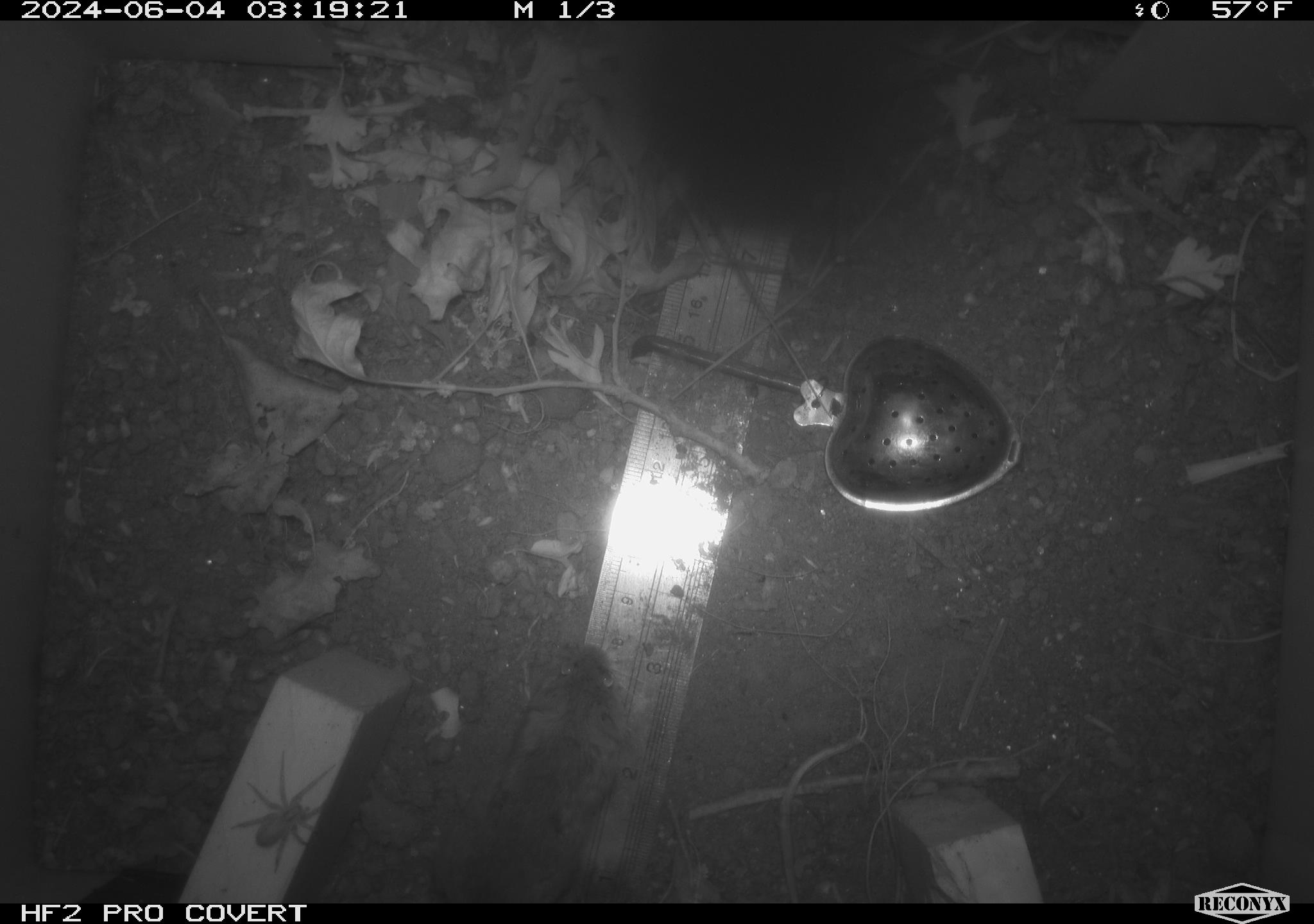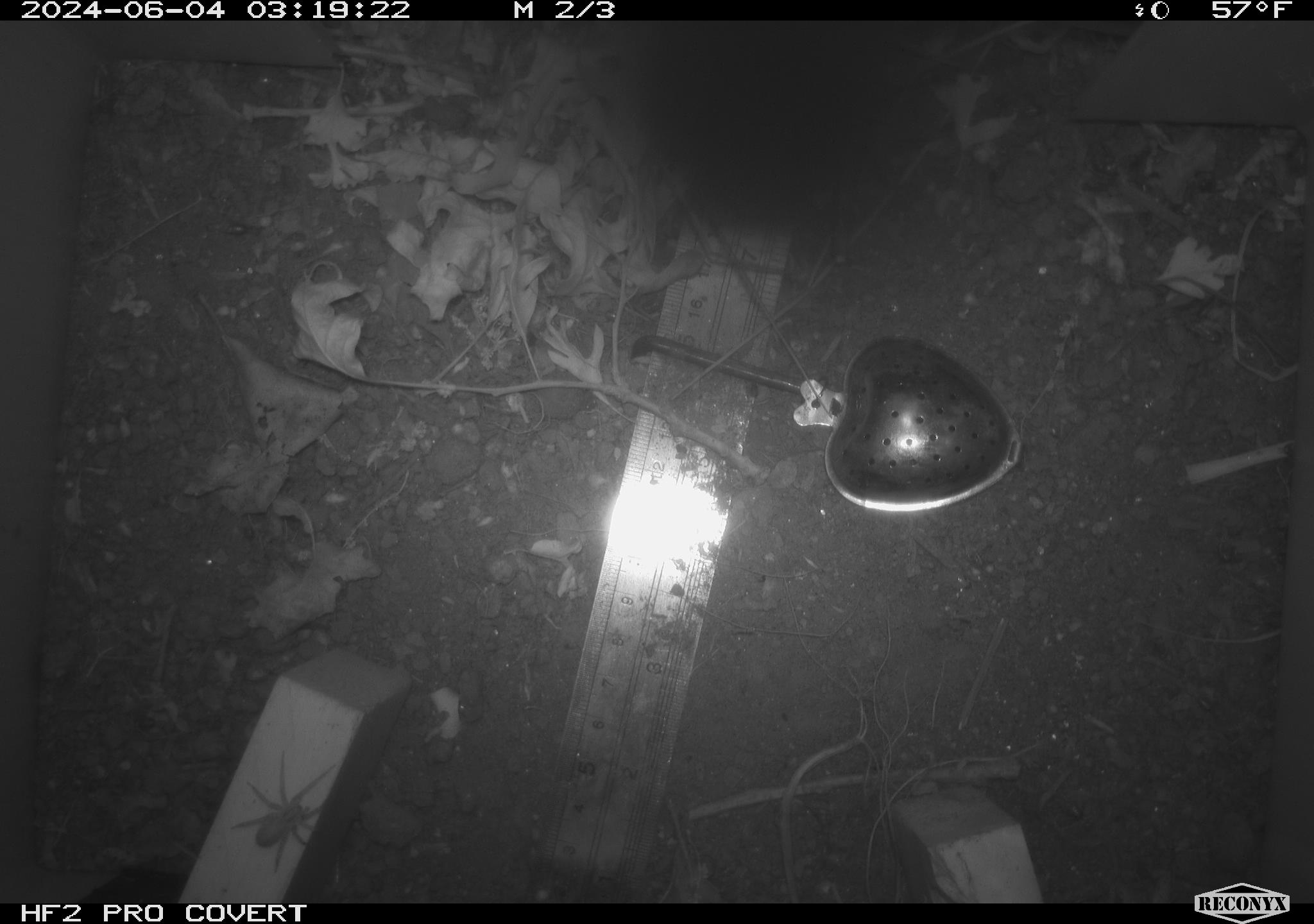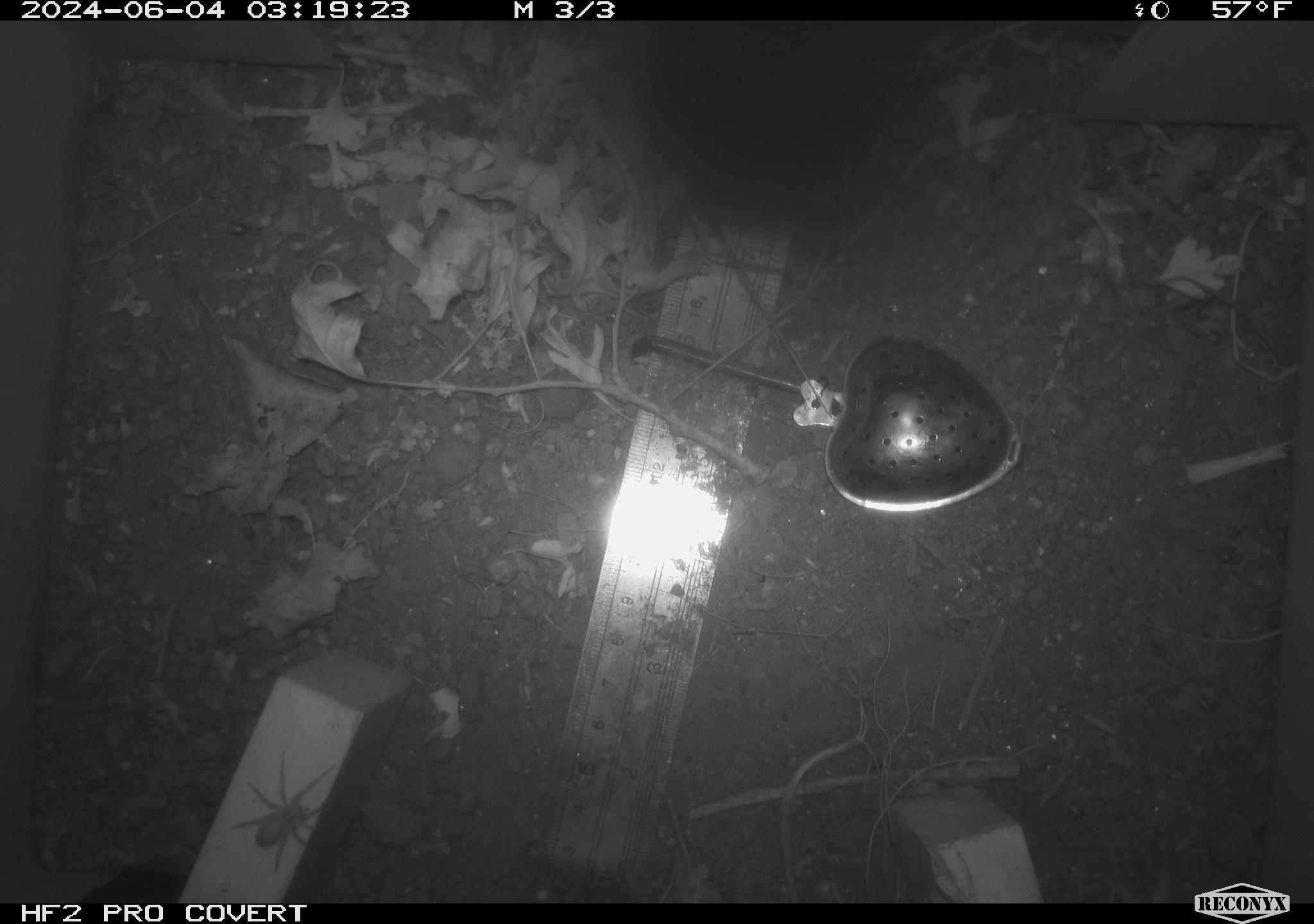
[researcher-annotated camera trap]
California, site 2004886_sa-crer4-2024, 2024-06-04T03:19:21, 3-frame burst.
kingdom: Animalia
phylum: Chordata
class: Mammalia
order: Rodentia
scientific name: Rodentia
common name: mouse species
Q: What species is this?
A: Mouse species (Rodentia).